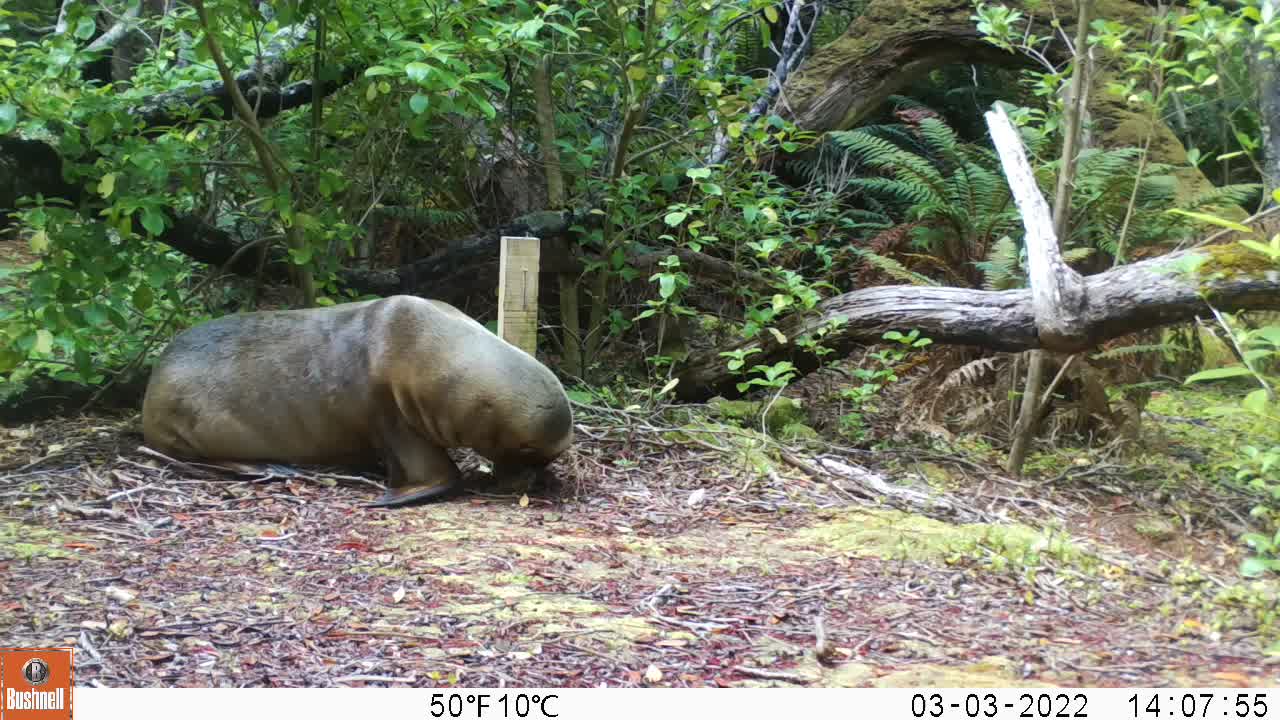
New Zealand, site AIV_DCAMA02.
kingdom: Animalia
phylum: Chordata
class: Mammalia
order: Carnivora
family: Otariidae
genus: Phocarctos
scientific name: Phocarctos hookeri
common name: new zealand sea lion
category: sealion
Sealion (new zealand sea lion) (Phocarctos hookeri).